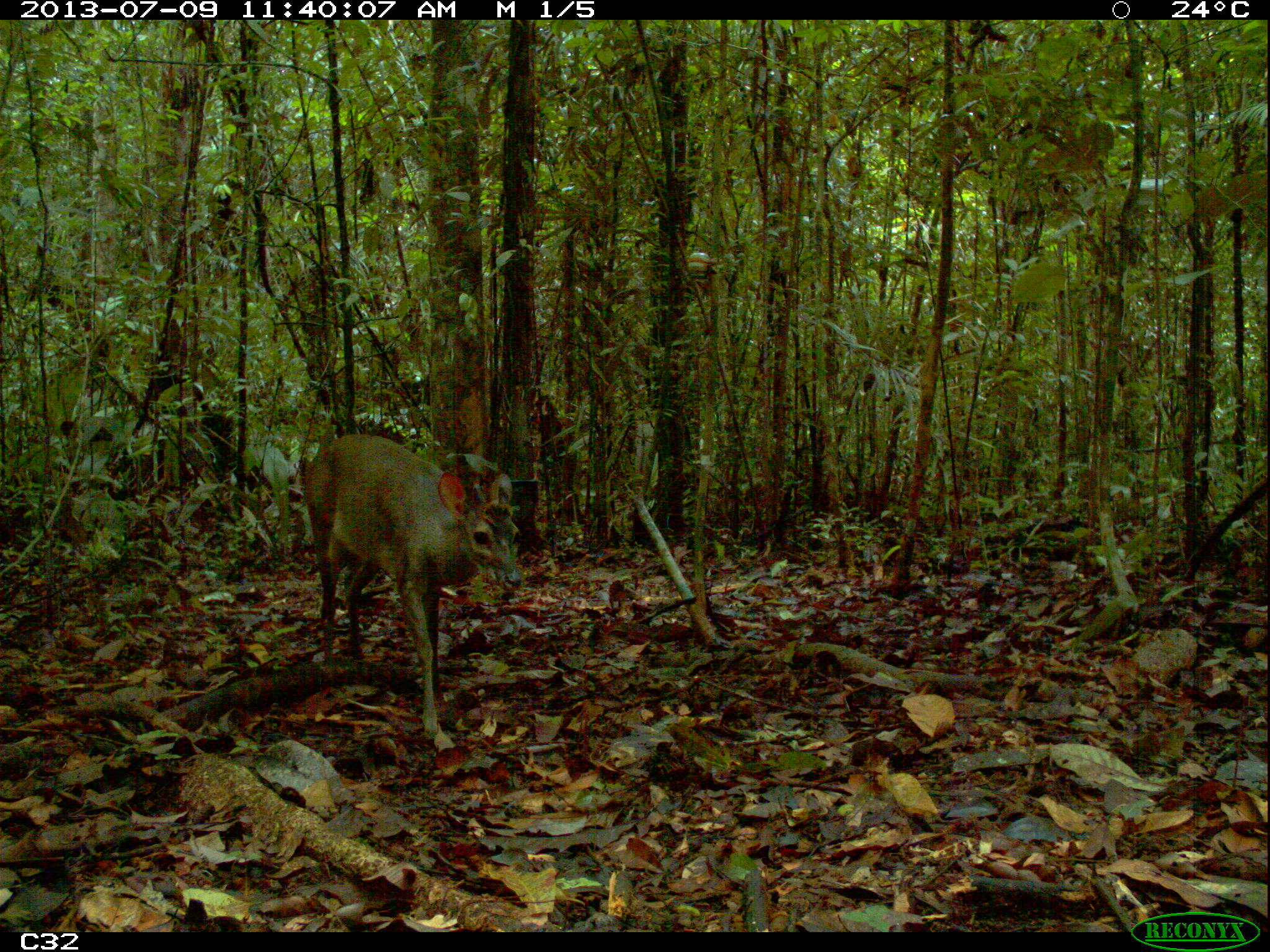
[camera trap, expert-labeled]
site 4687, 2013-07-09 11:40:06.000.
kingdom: Animalia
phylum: Chordata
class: Mammalia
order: Artiodactyla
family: Cervidae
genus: Mazama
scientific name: Mazama gouazoubira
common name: gray brocket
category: mazama gouazaoubira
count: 1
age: adult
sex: male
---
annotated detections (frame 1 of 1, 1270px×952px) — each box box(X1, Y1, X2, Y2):
mazama gouazaoubira: box(302, 431, 523, 736)